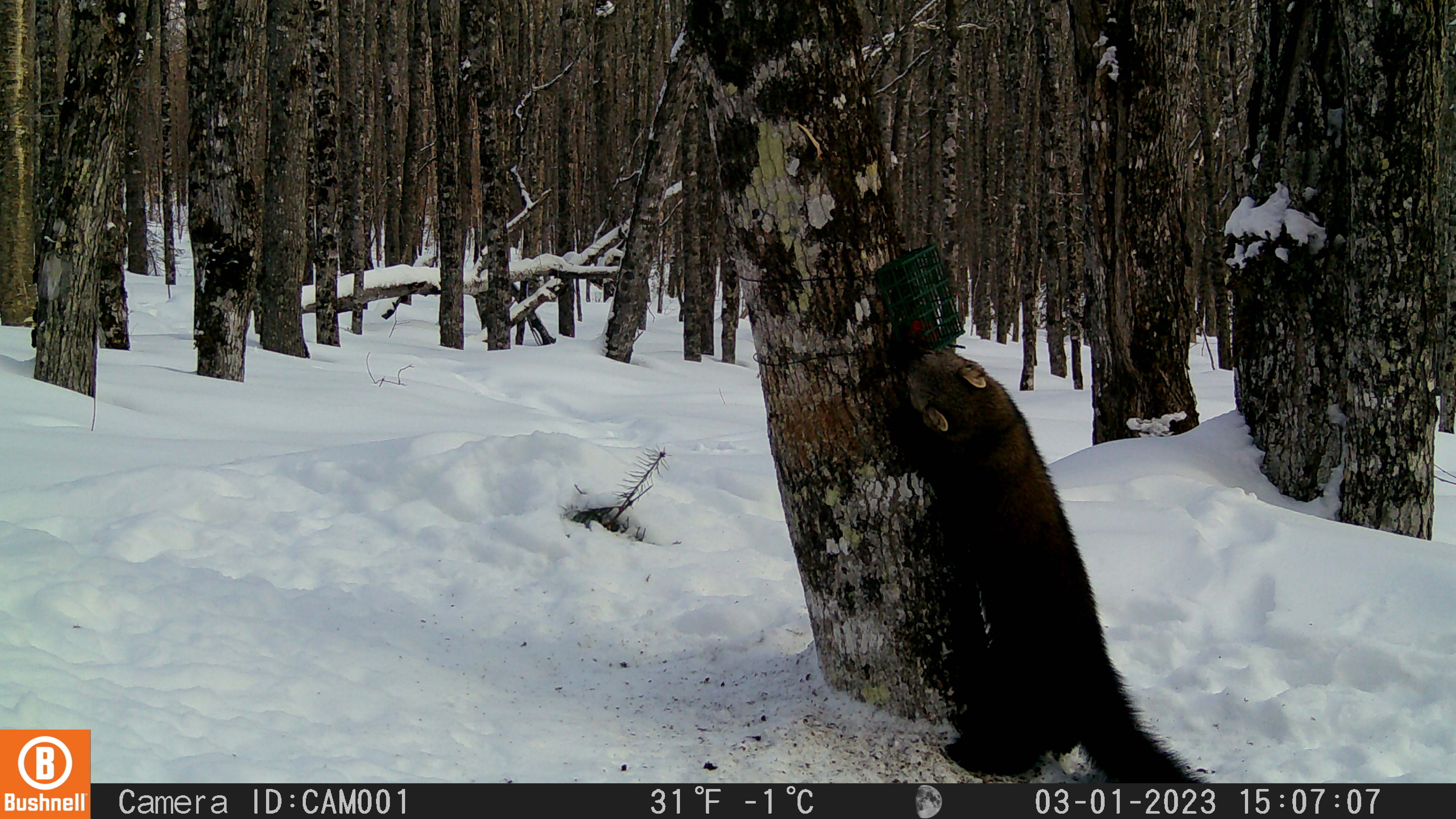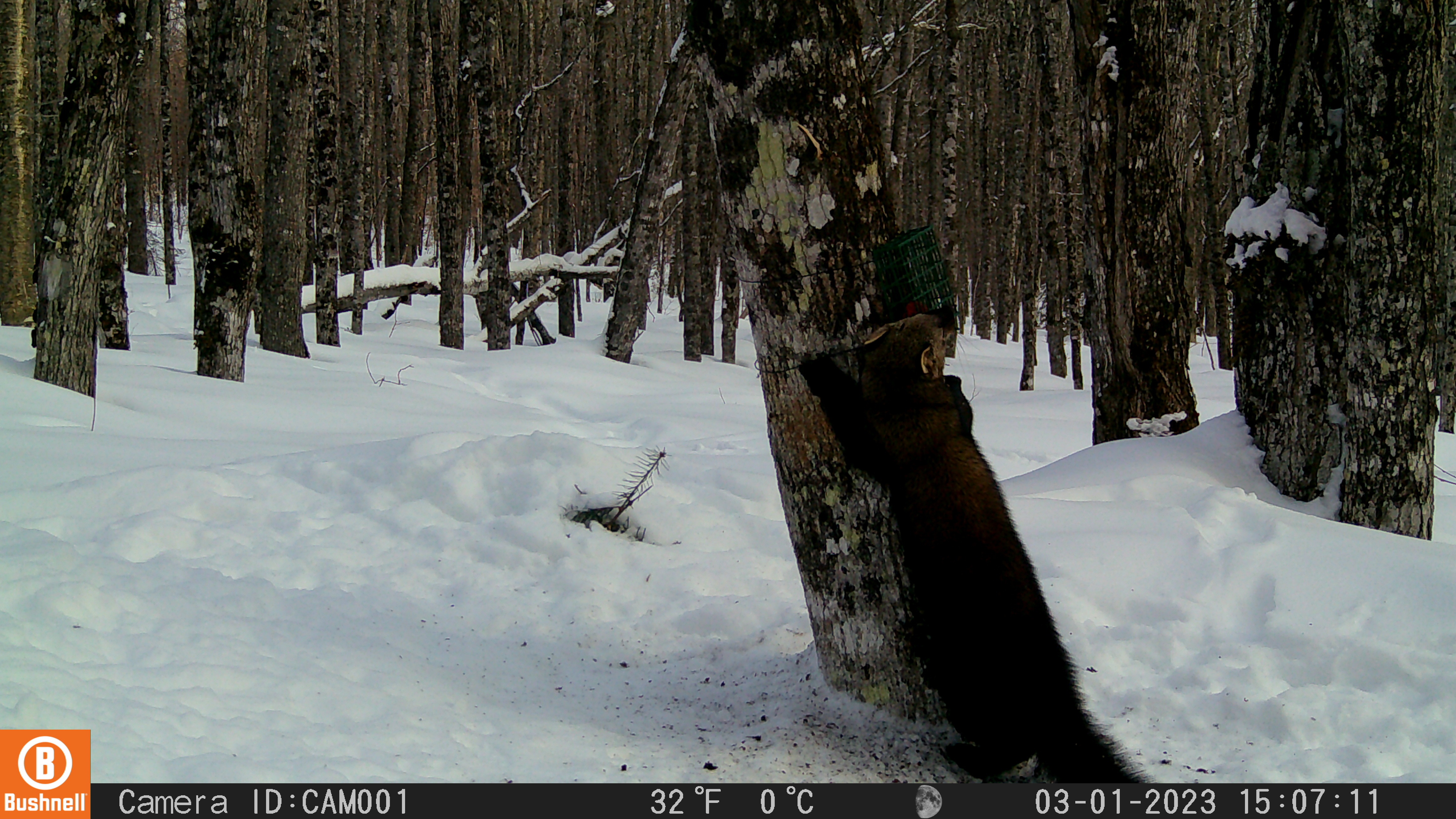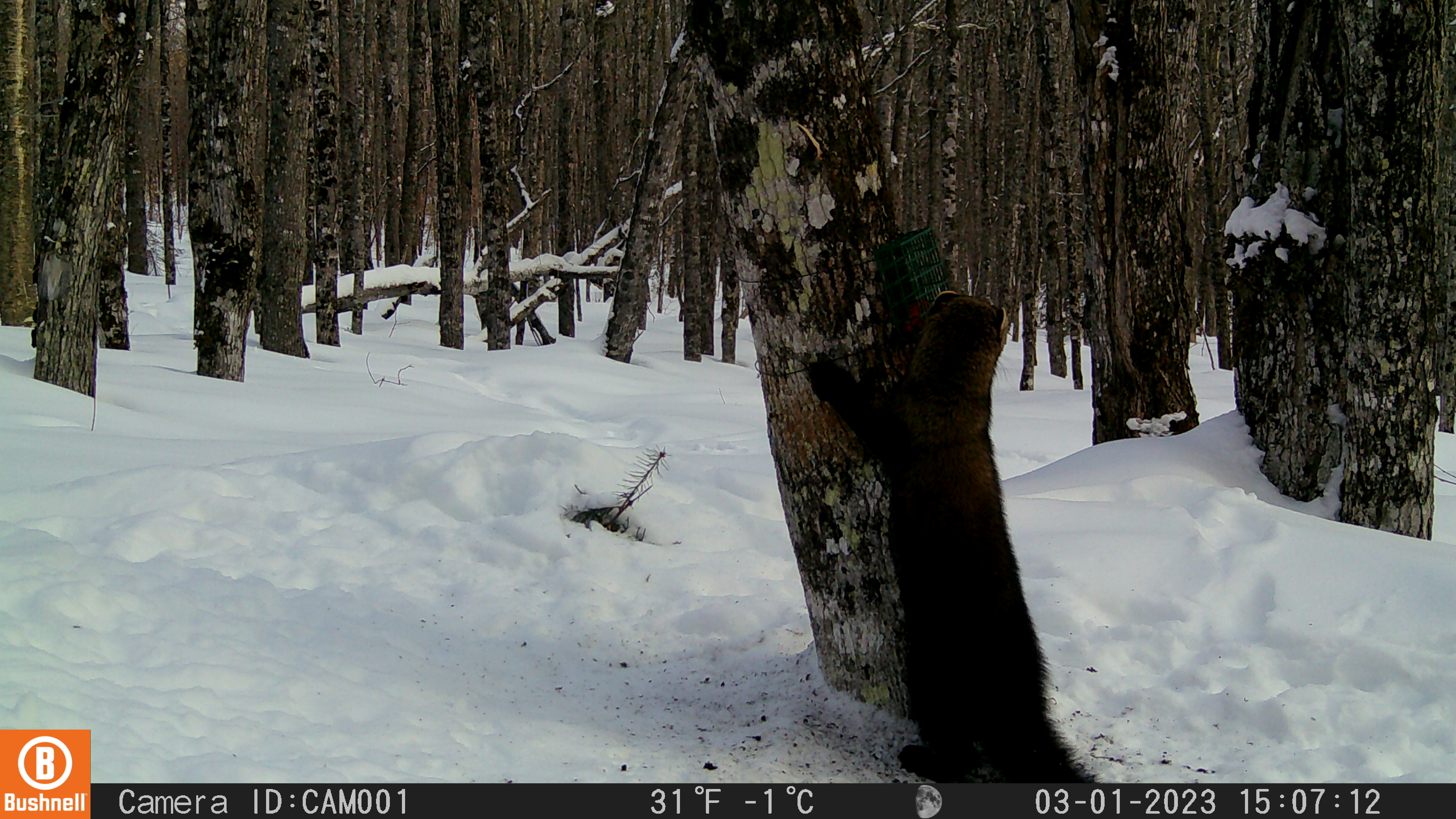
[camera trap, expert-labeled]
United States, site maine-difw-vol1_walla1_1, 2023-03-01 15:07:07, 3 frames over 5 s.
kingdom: Animalia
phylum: Chordata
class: Mammalia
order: Carnivora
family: Mustelidae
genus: Pekania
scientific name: Pekania pennanti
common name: fisher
Fisher (Pekania pennanti).